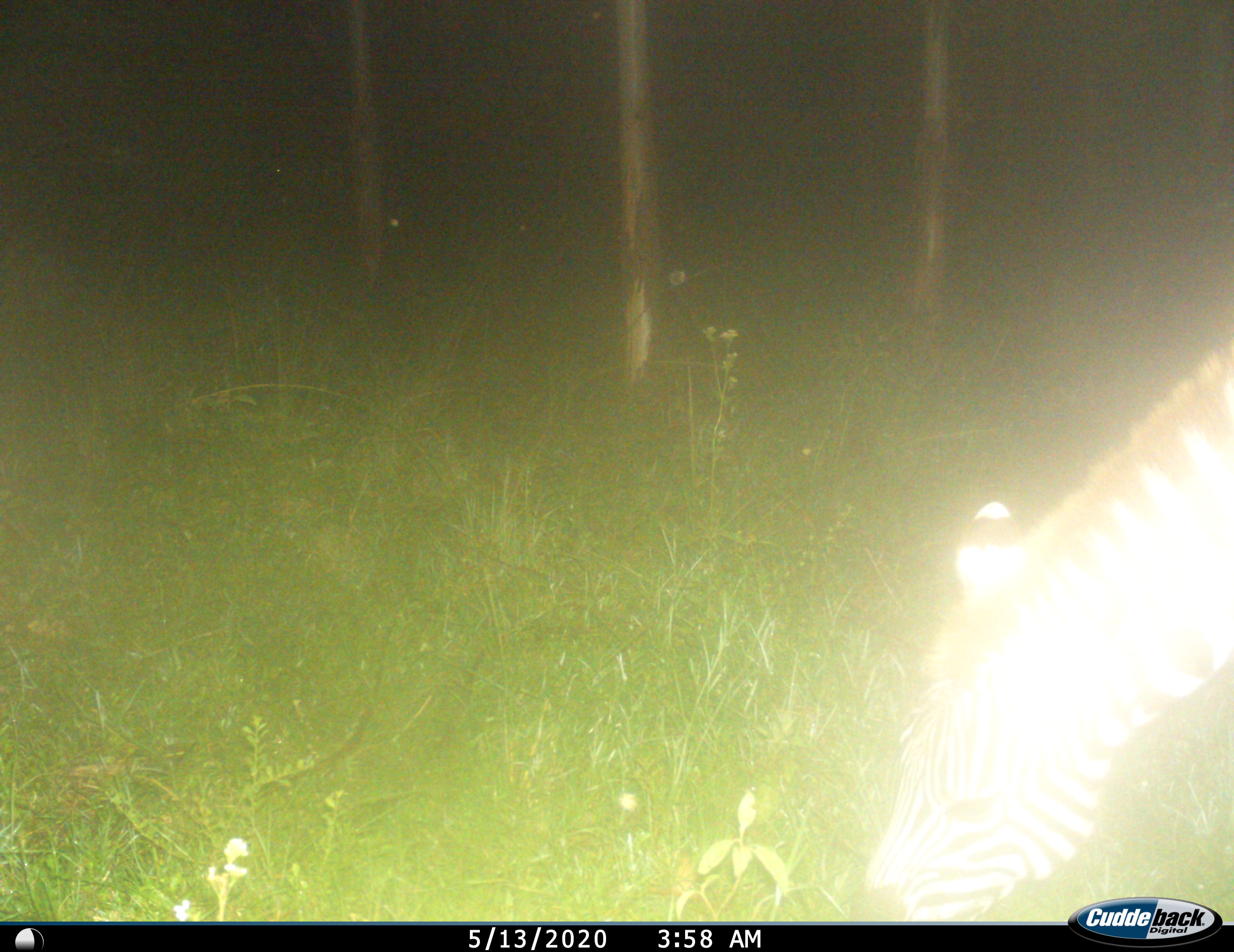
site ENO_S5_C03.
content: unidentified animal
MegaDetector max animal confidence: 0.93